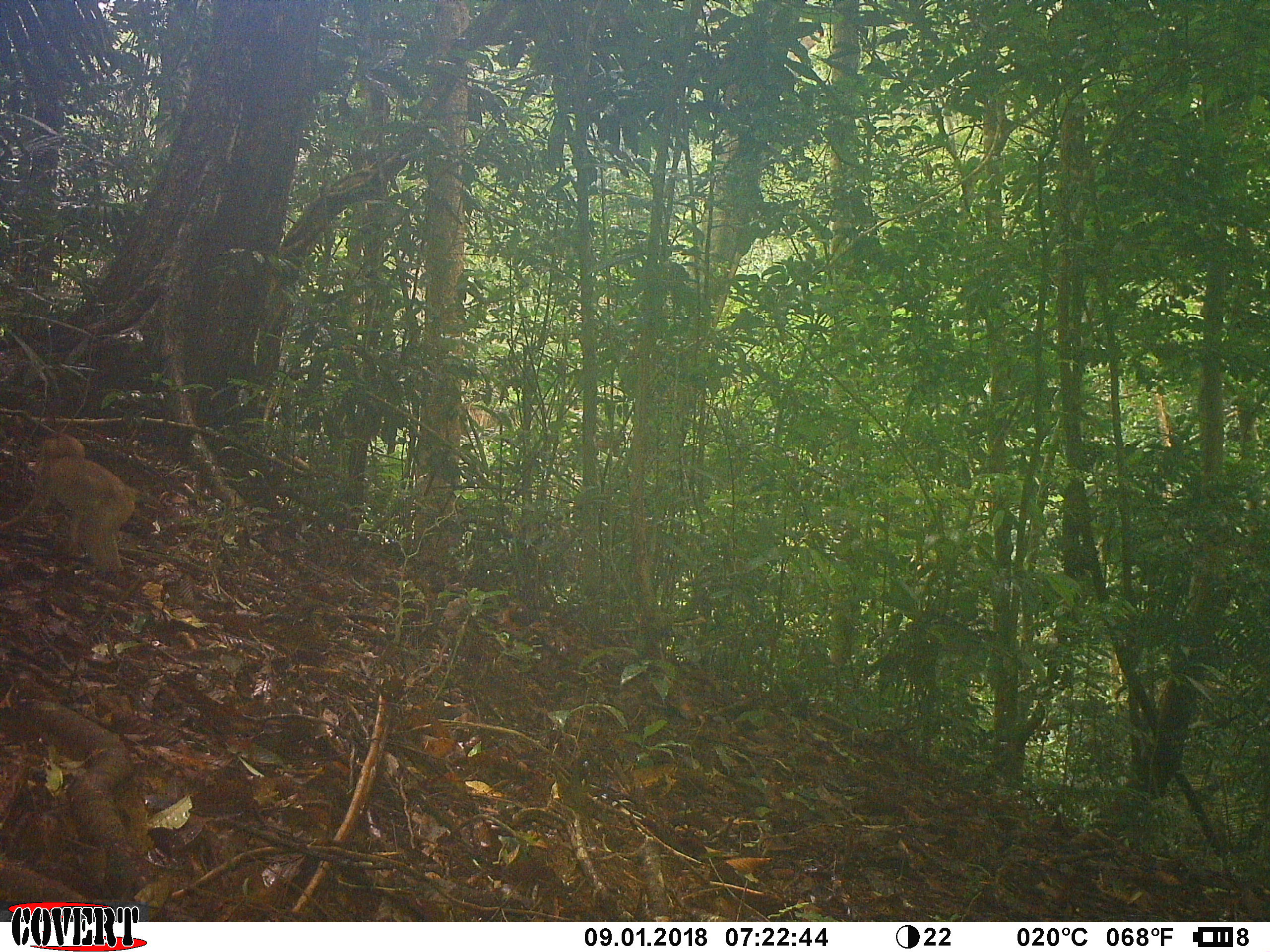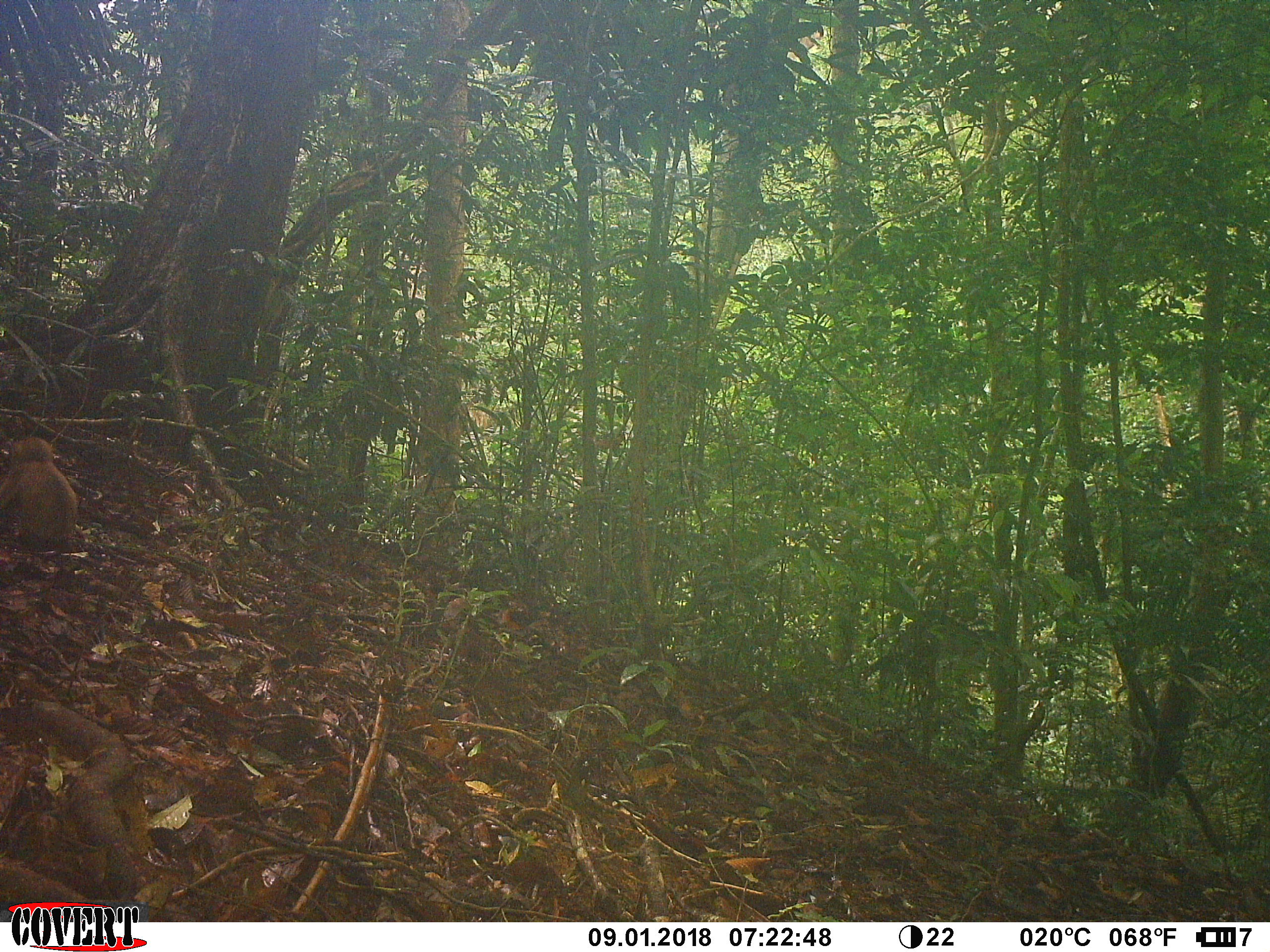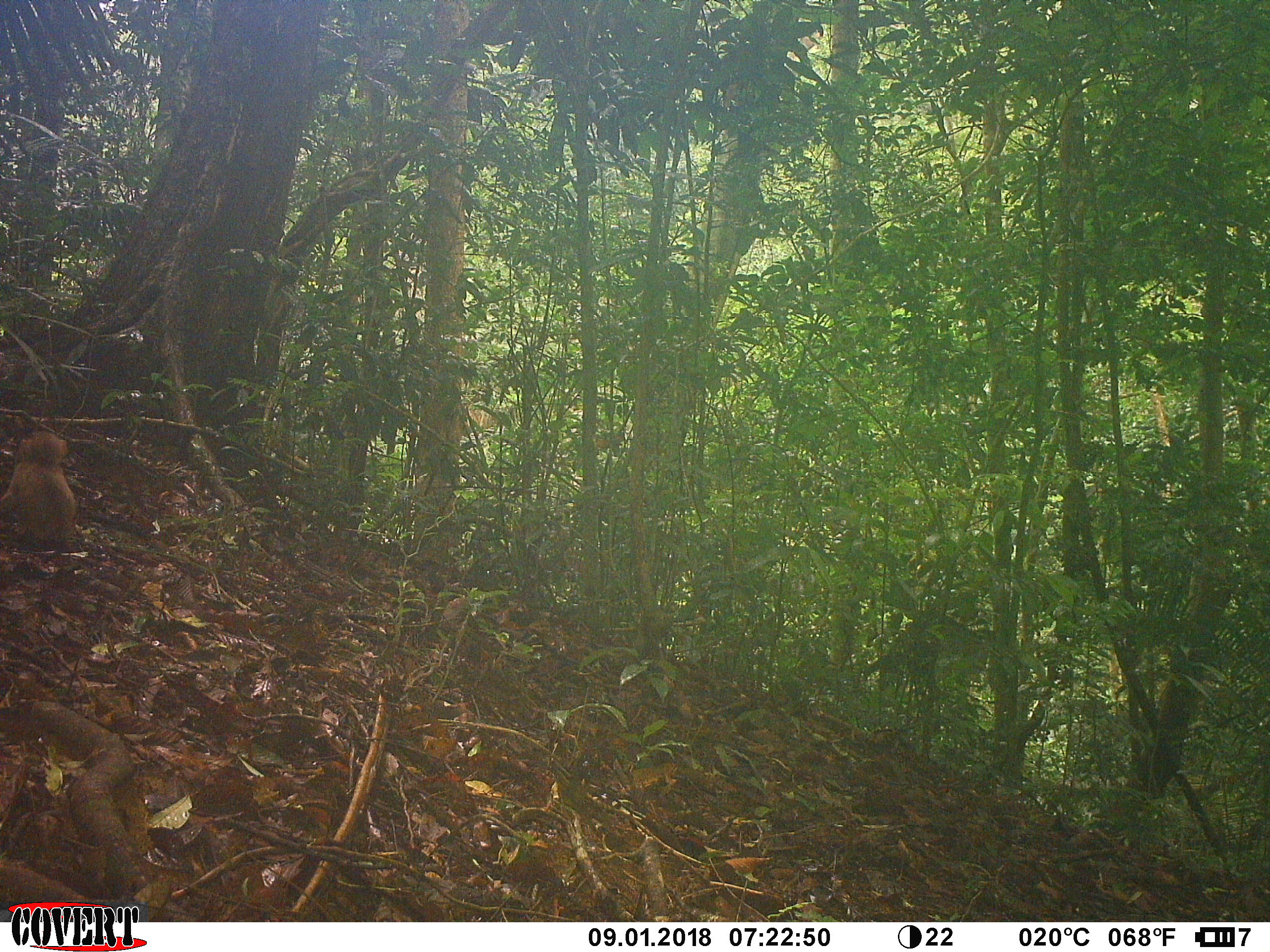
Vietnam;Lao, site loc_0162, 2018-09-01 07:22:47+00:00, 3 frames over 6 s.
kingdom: Animalia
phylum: Chordata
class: Mammalia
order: Primates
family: Cercopithecidae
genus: Macaca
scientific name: Macaca nemestrina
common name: pig-tailed macaque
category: pig tailed macaque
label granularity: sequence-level